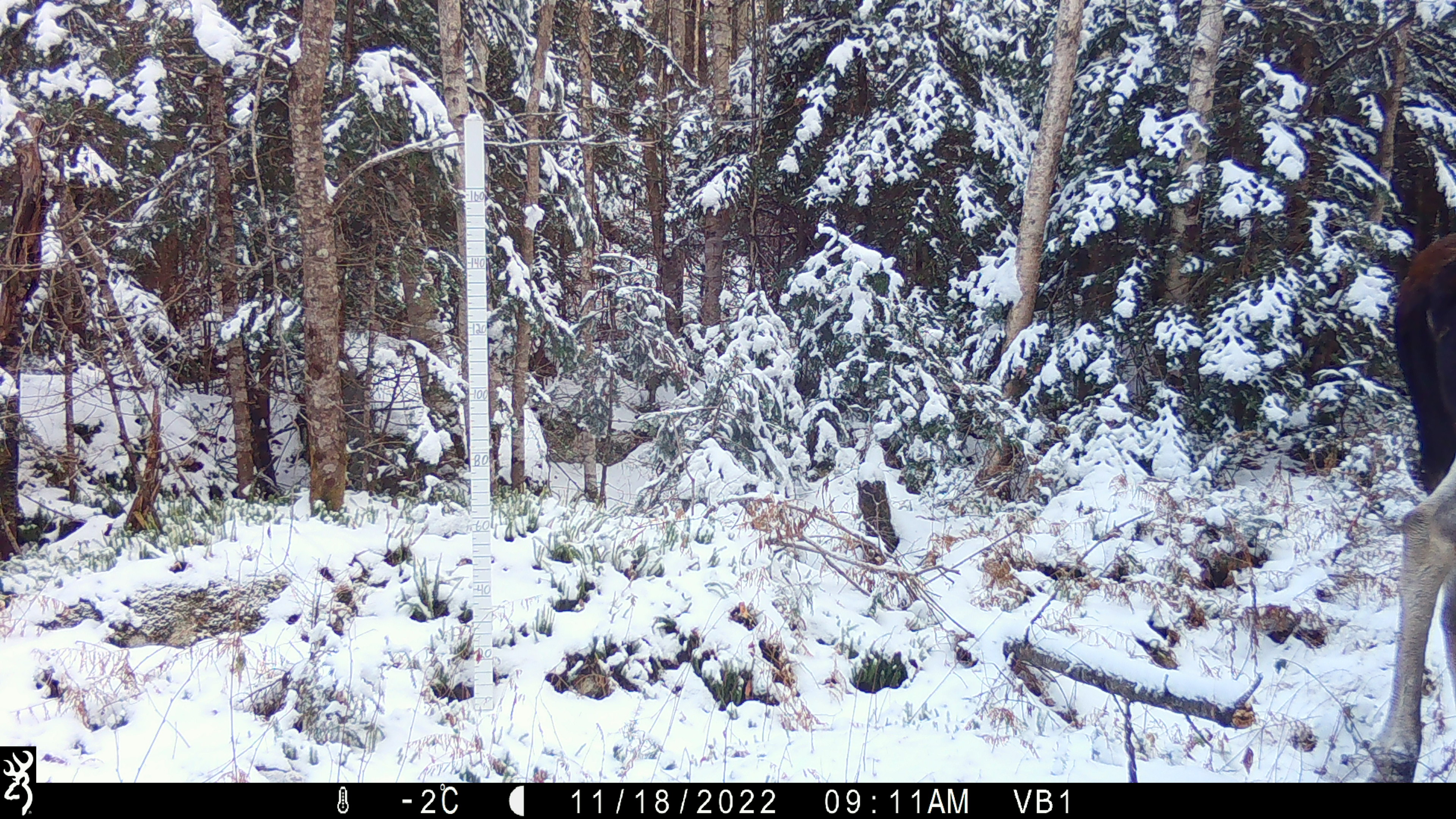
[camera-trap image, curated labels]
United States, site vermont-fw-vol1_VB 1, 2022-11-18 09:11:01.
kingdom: Animalia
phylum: Chordata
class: Mammalia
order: Artiodactyla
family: Cervidae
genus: Alces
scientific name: Alces alces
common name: moose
Moose (Alces alces).